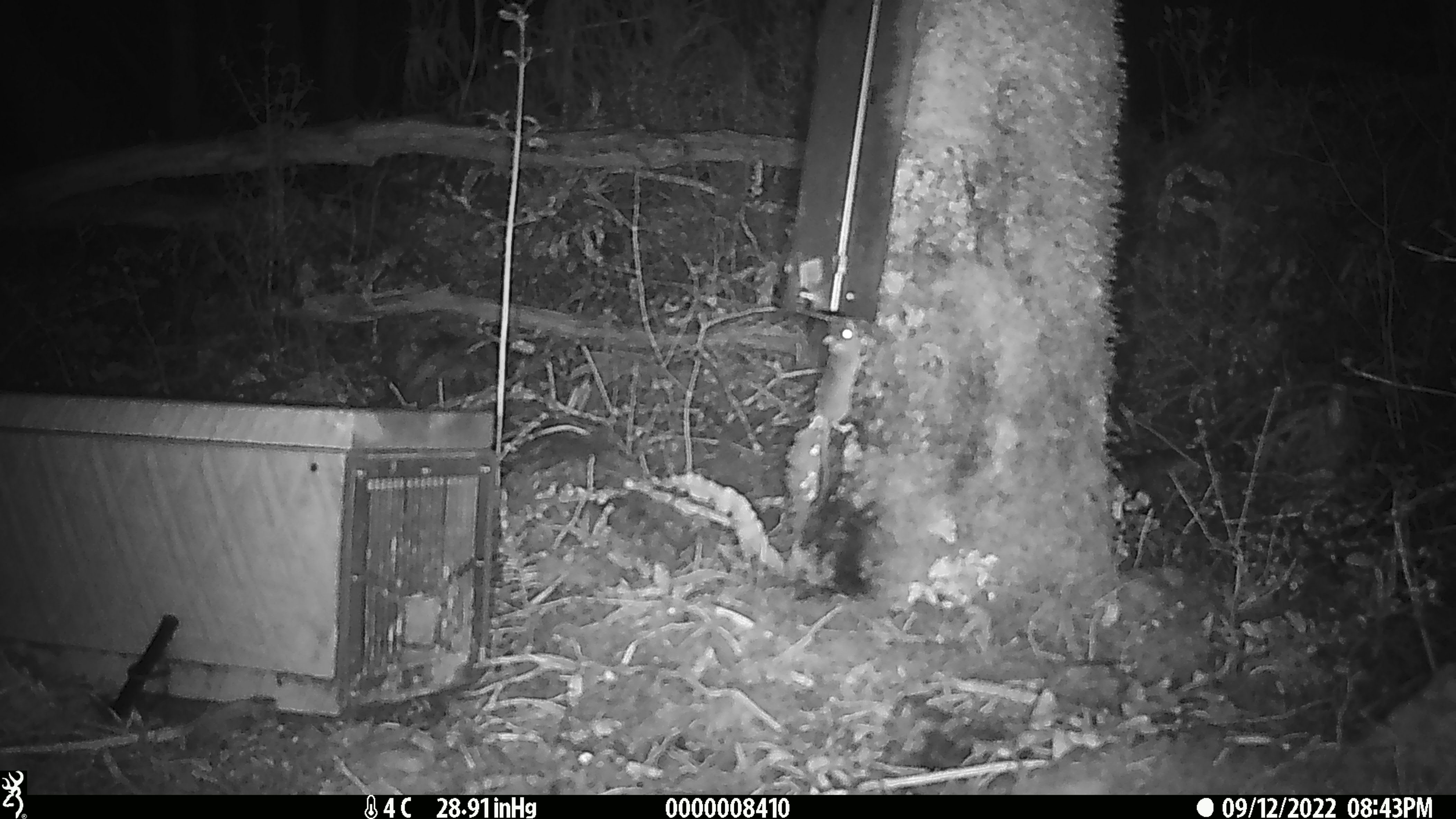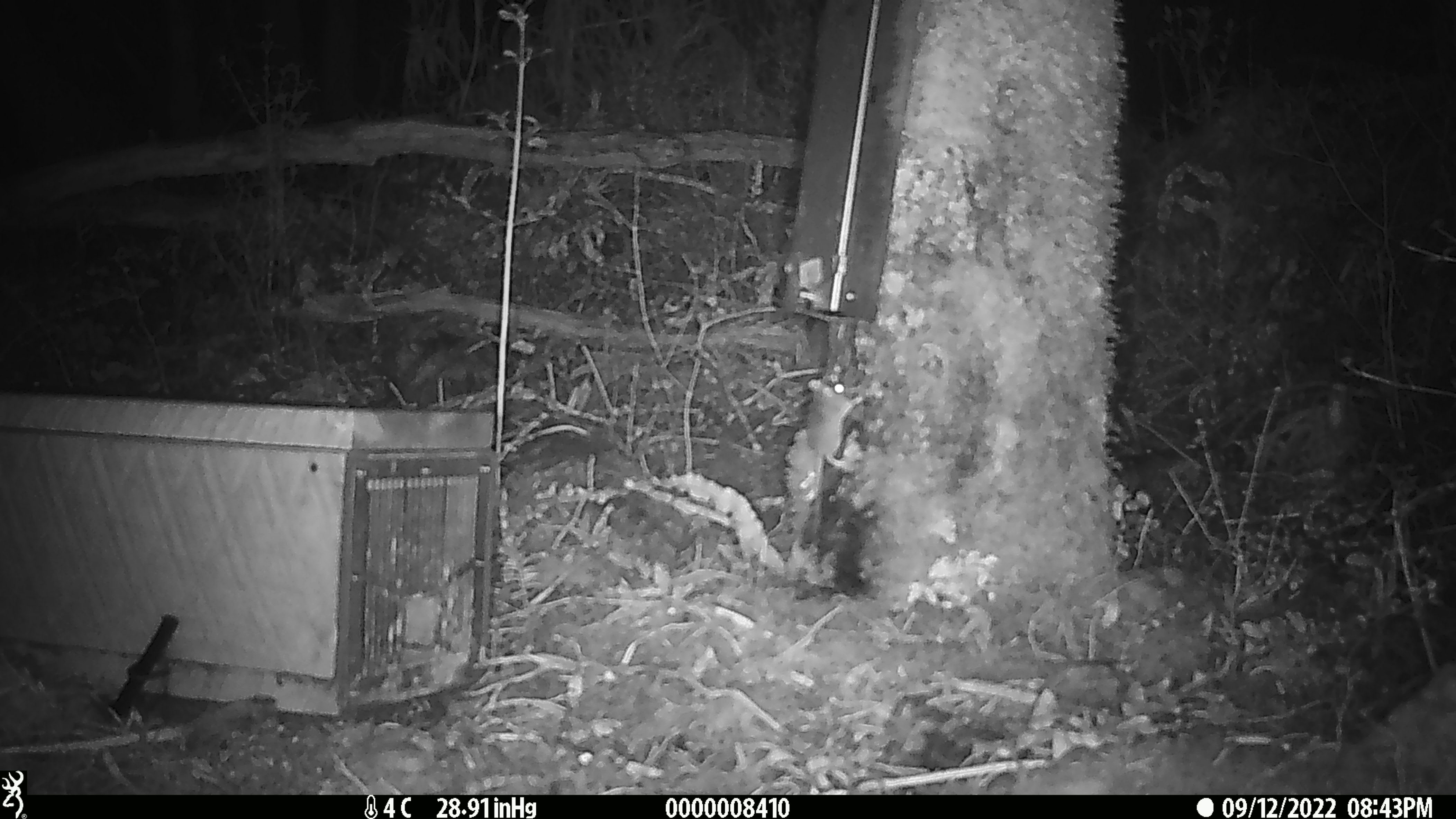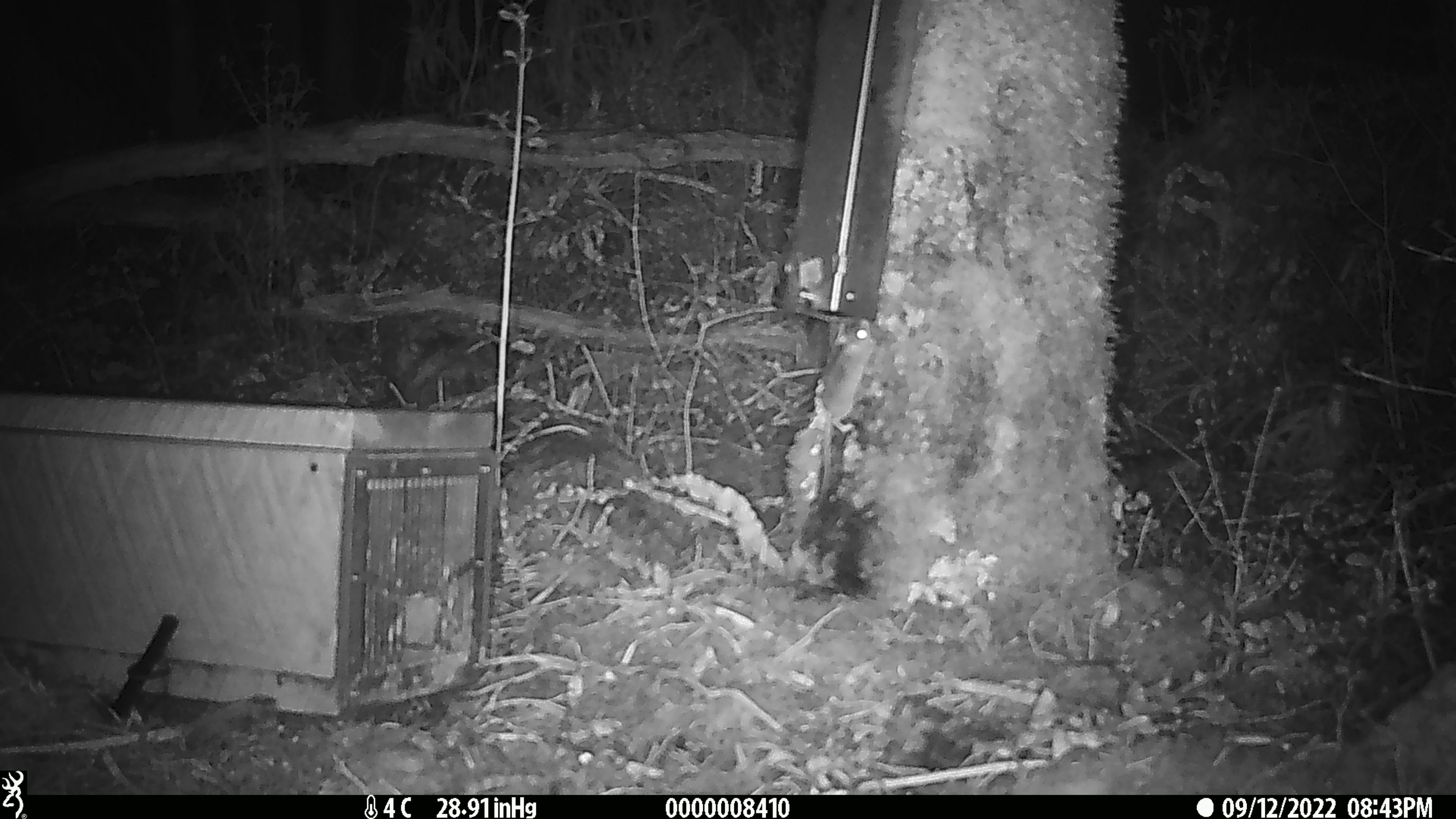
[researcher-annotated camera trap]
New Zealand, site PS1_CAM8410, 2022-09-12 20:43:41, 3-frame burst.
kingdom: Animalia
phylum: Chordata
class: Mammalia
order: Rodentia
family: Muridae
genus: Mus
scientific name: Mus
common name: mouse